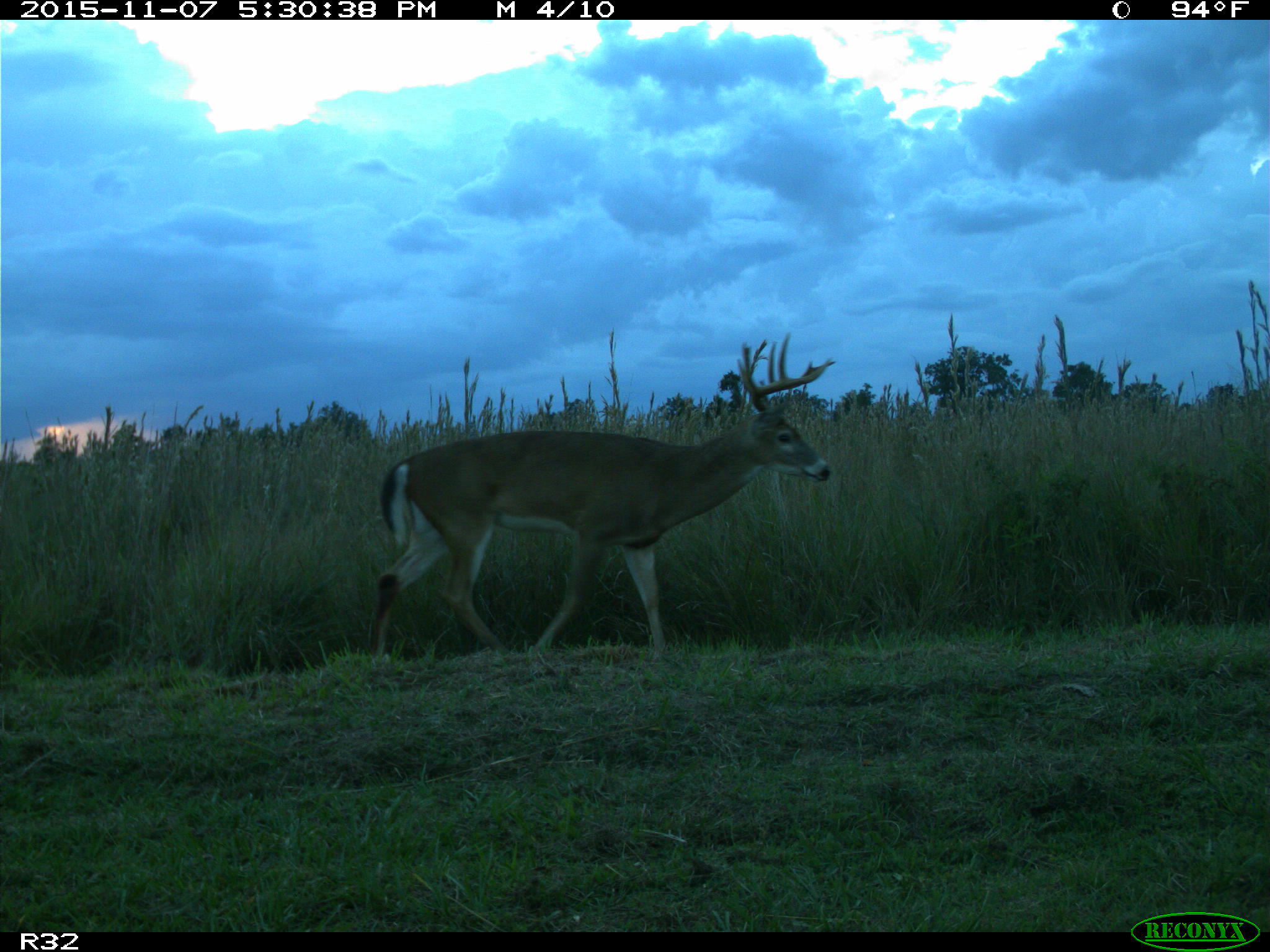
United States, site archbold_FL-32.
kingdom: Animalia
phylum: Chordata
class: Mammalia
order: Artiodactyla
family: Cervidae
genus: Odocoileus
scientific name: Odocoileus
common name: deer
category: unidentified deer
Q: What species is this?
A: Unidentified deer (deer) (Odocoileus).